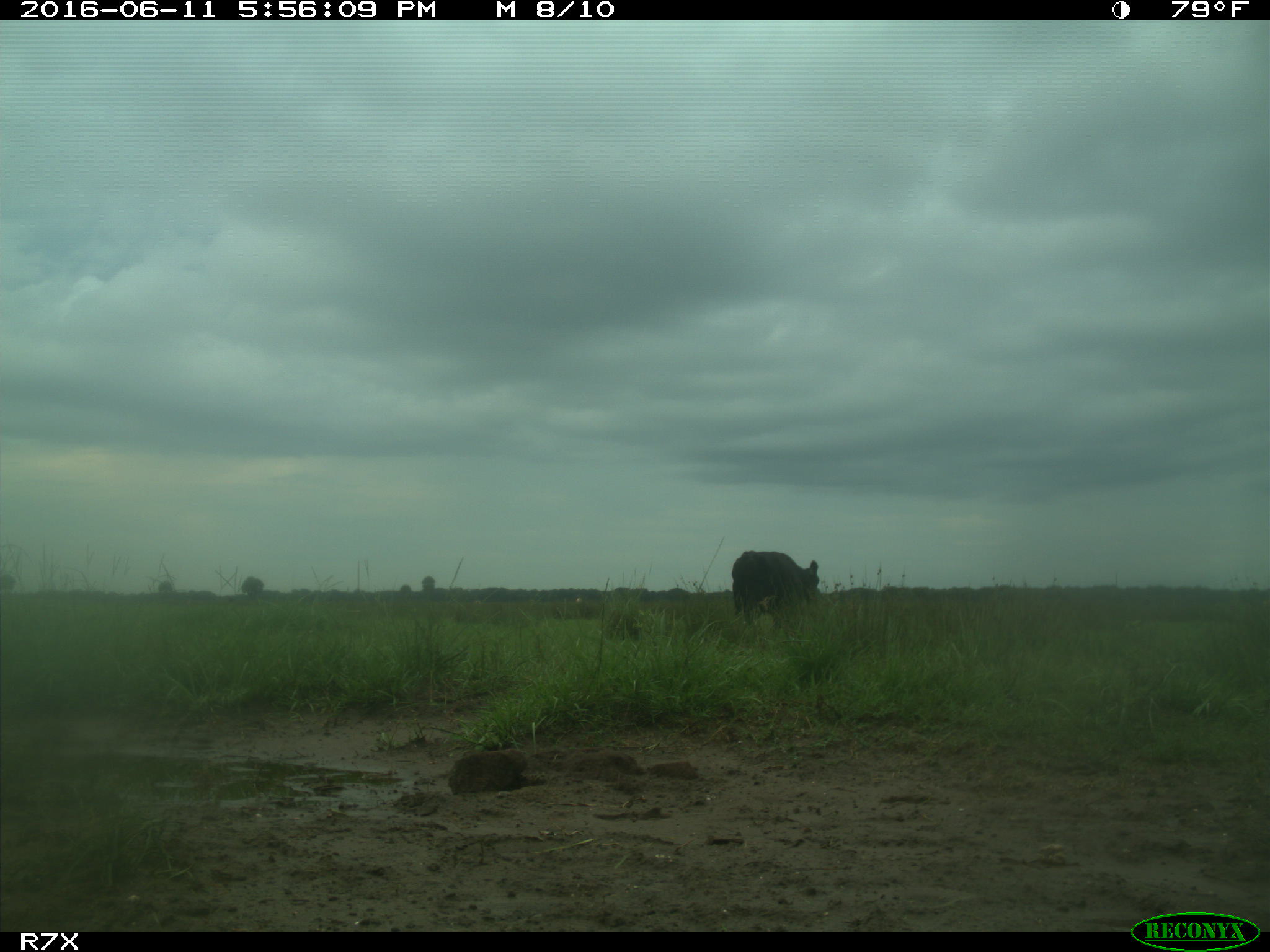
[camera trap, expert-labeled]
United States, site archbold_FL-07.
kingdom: Animalia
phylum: Chordata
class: Mammalia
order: Artiodactyla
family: Bovidae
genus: Bos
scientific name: Bos taurus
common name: domestic cow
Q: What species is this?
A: Bos taurus (domestic cow).